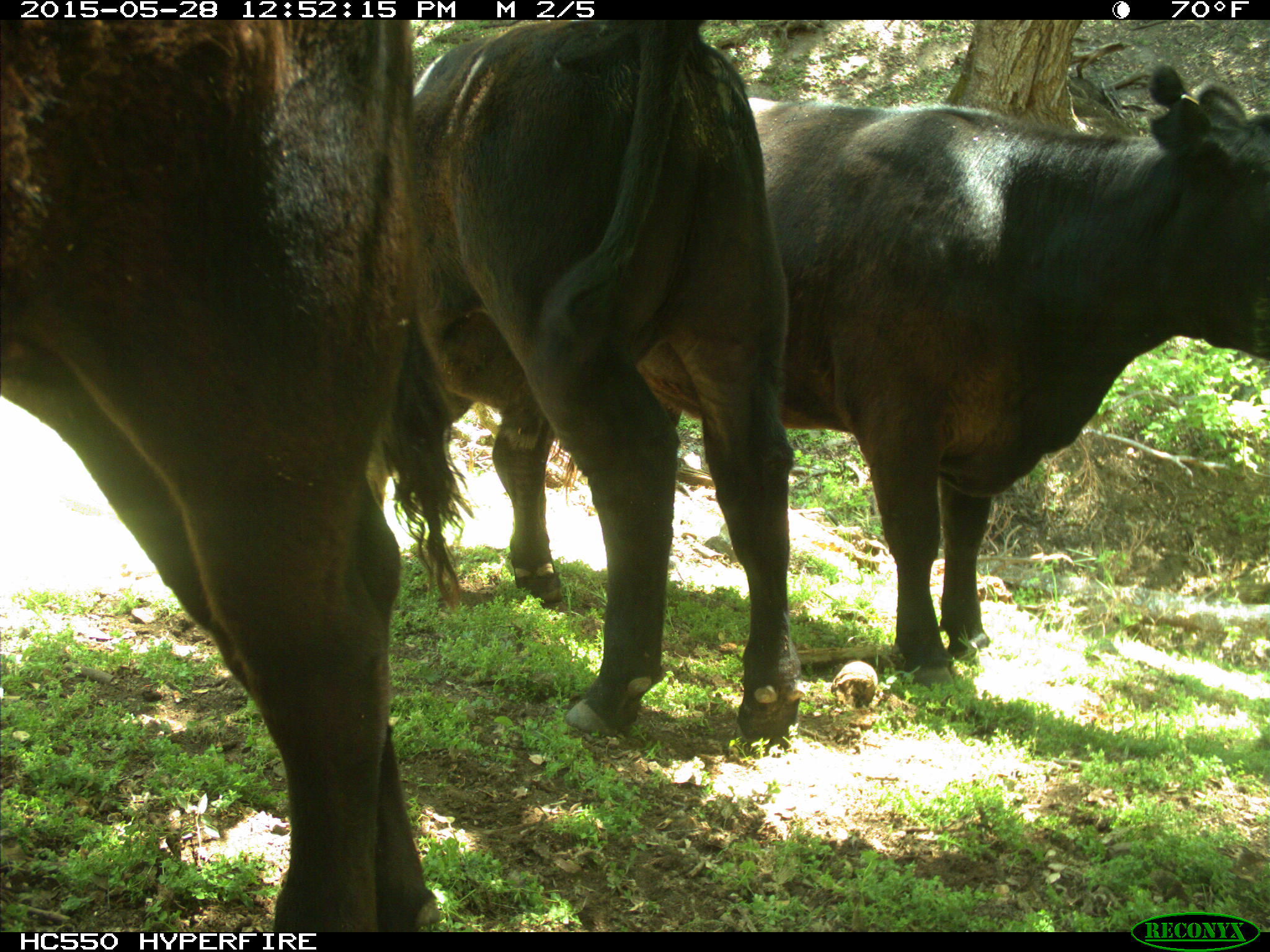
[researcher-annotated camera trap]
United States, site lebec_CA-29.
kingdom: Animalia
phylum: Chordata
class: Mammalia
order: Artiodactyla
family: Bovidae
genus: Bos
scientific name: Bos taurus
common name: domestic cow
Bos taurus (domestic cow).